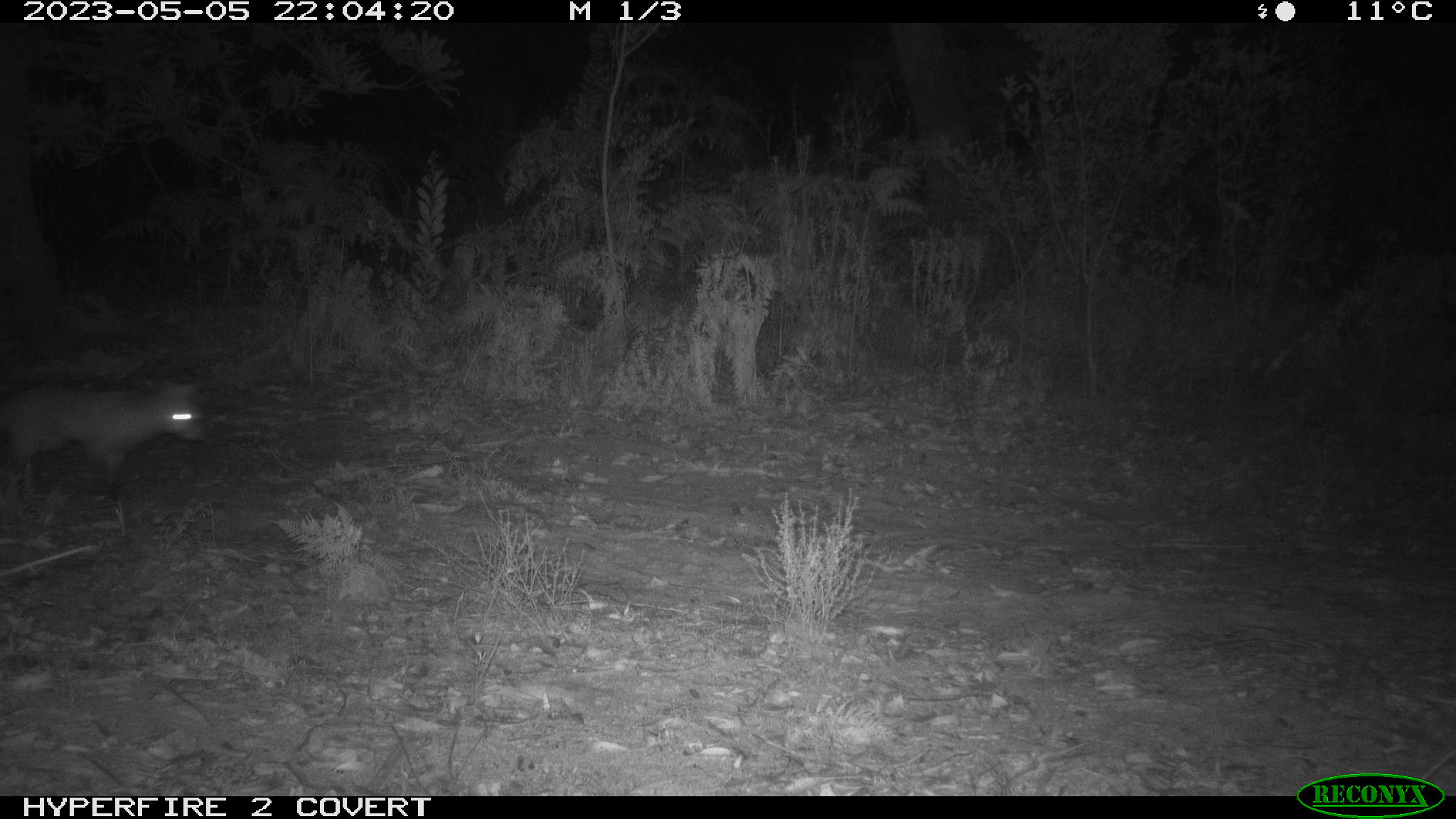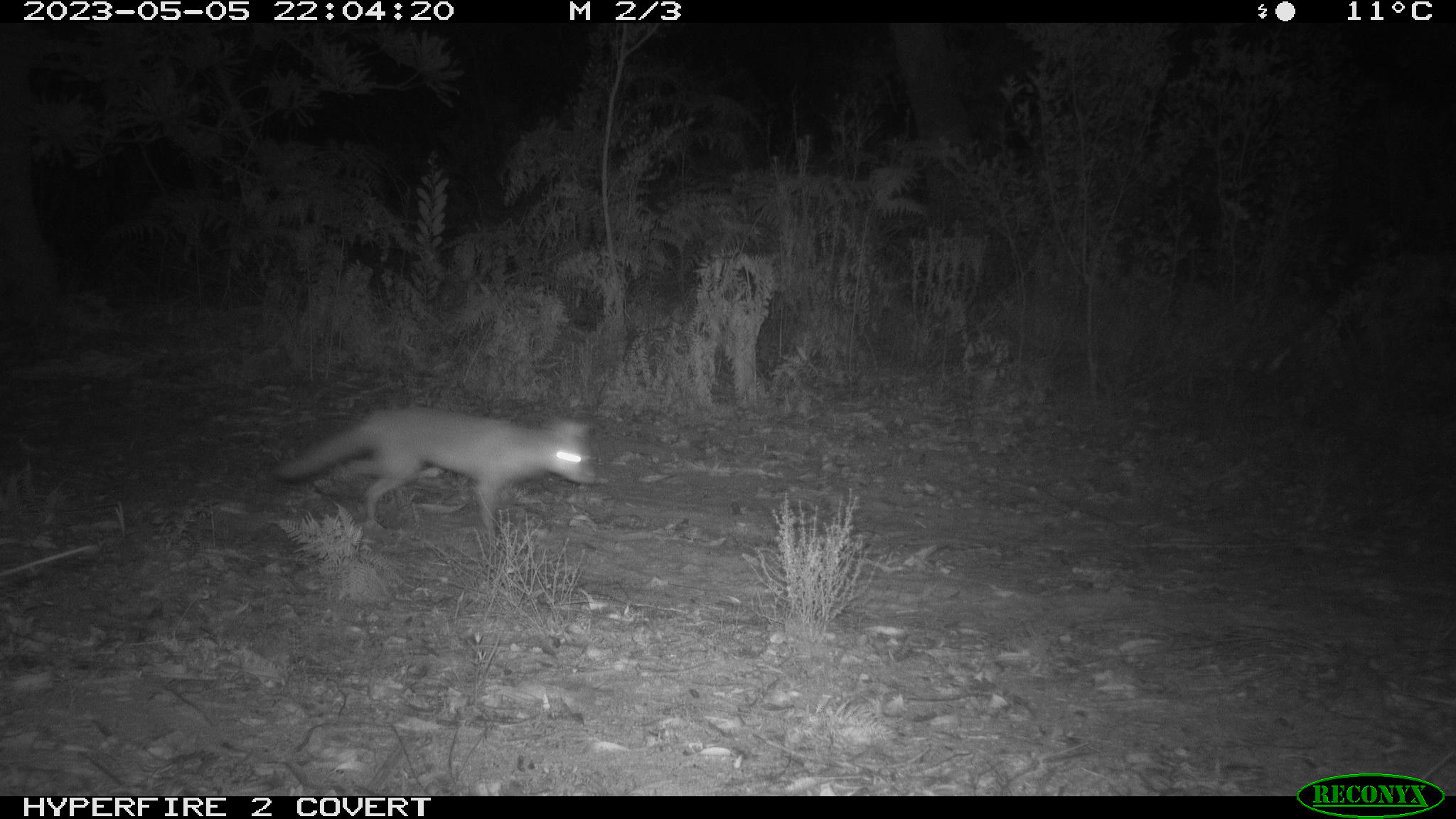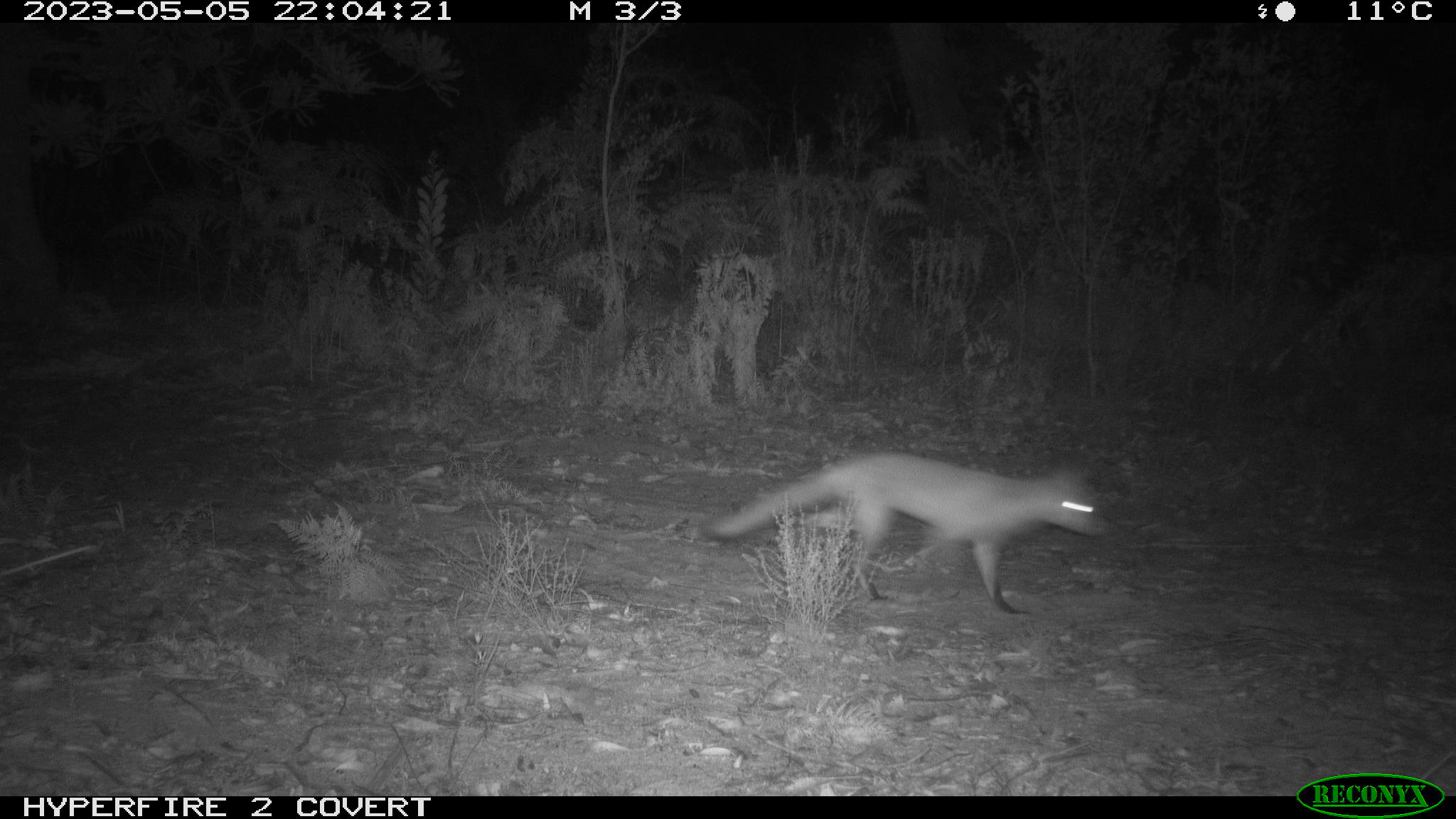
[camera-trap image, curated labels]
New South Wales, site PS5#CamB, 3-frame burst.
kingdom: Animalia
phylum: Chordata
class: Mammalia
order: Carnivora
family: Canidae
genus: Vulpes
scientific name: Vulpes vulpes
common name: red fox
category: fox